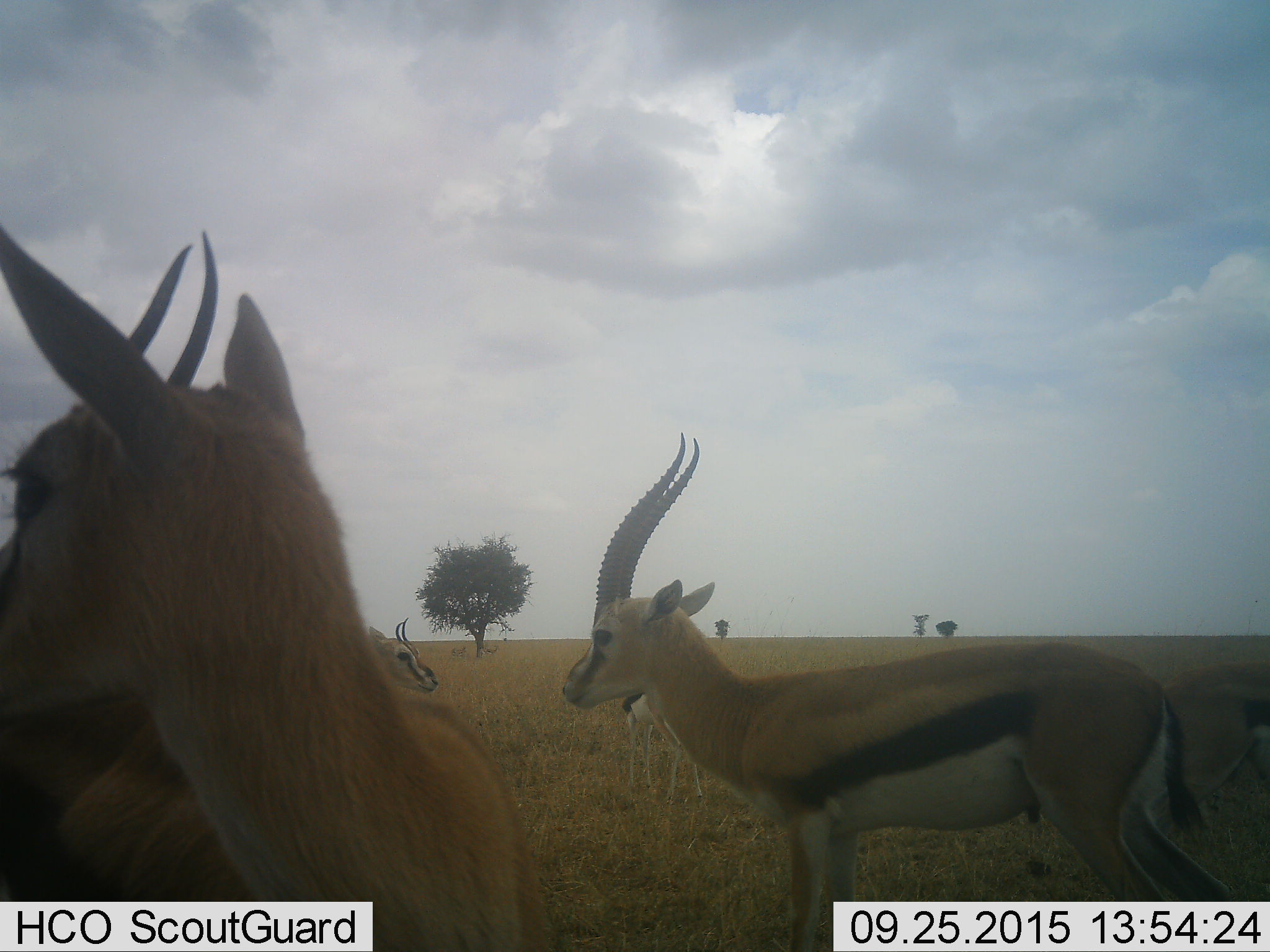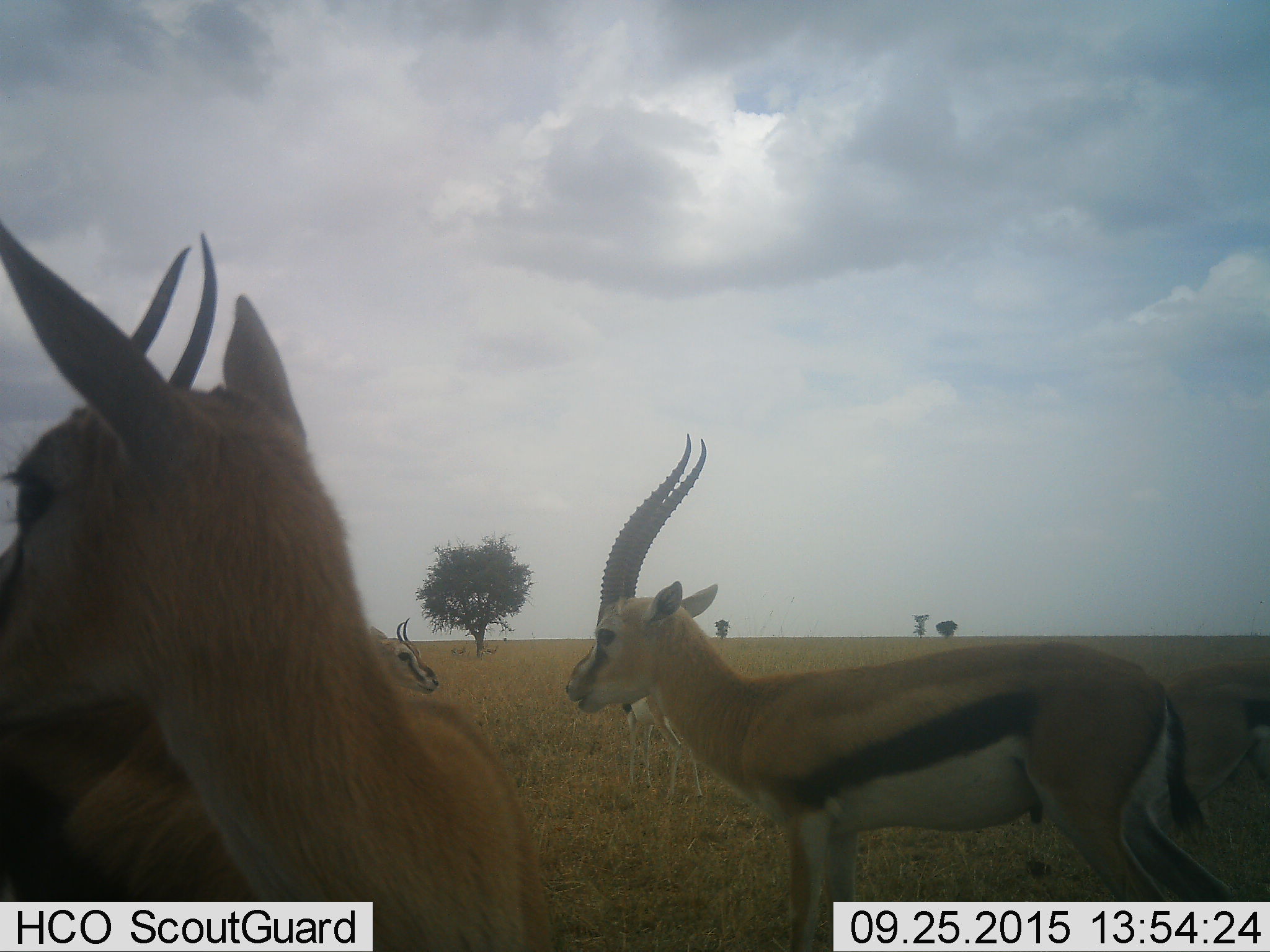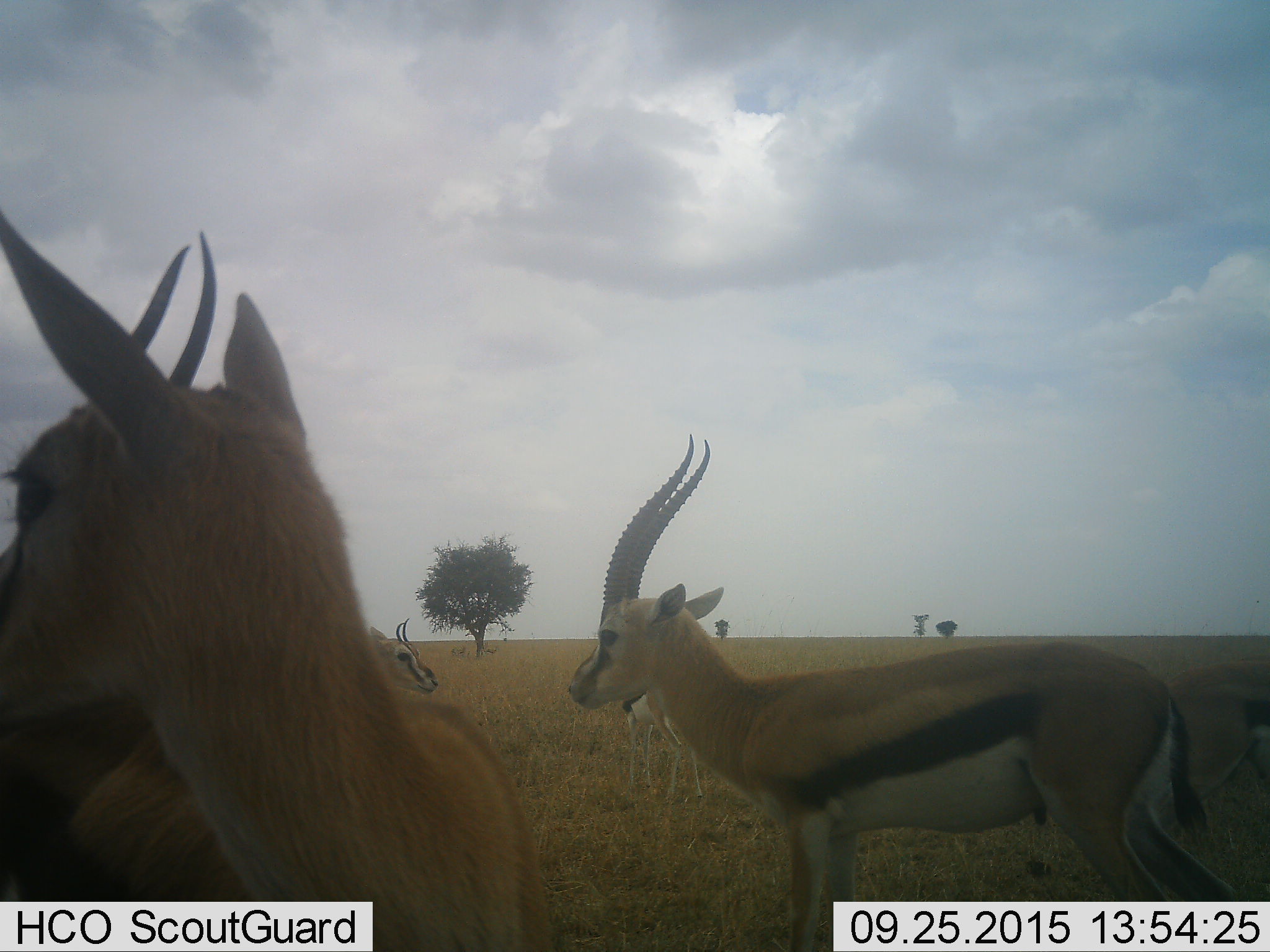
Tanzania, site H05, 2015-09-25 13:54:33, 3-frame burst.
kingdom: Animalia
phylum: Chordata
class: Mammalia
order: Artiodactyla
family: Bovidae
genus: Eudorcas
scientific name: Eudorcas thomsonii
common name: thomson's gazelle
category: gazellethomsons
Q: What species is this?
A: Gazellethomsons (thomson's gazelle) (Eudorcas thomsonii).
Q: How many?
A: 5.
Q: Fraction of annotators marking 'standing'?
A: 100%.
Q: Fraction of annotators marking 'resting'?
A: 0%.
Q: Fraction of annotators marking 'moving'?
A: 12%.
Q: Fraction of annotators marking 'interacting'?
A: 12%.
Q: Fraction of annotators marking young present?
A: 0%.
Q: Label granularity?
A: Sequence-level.